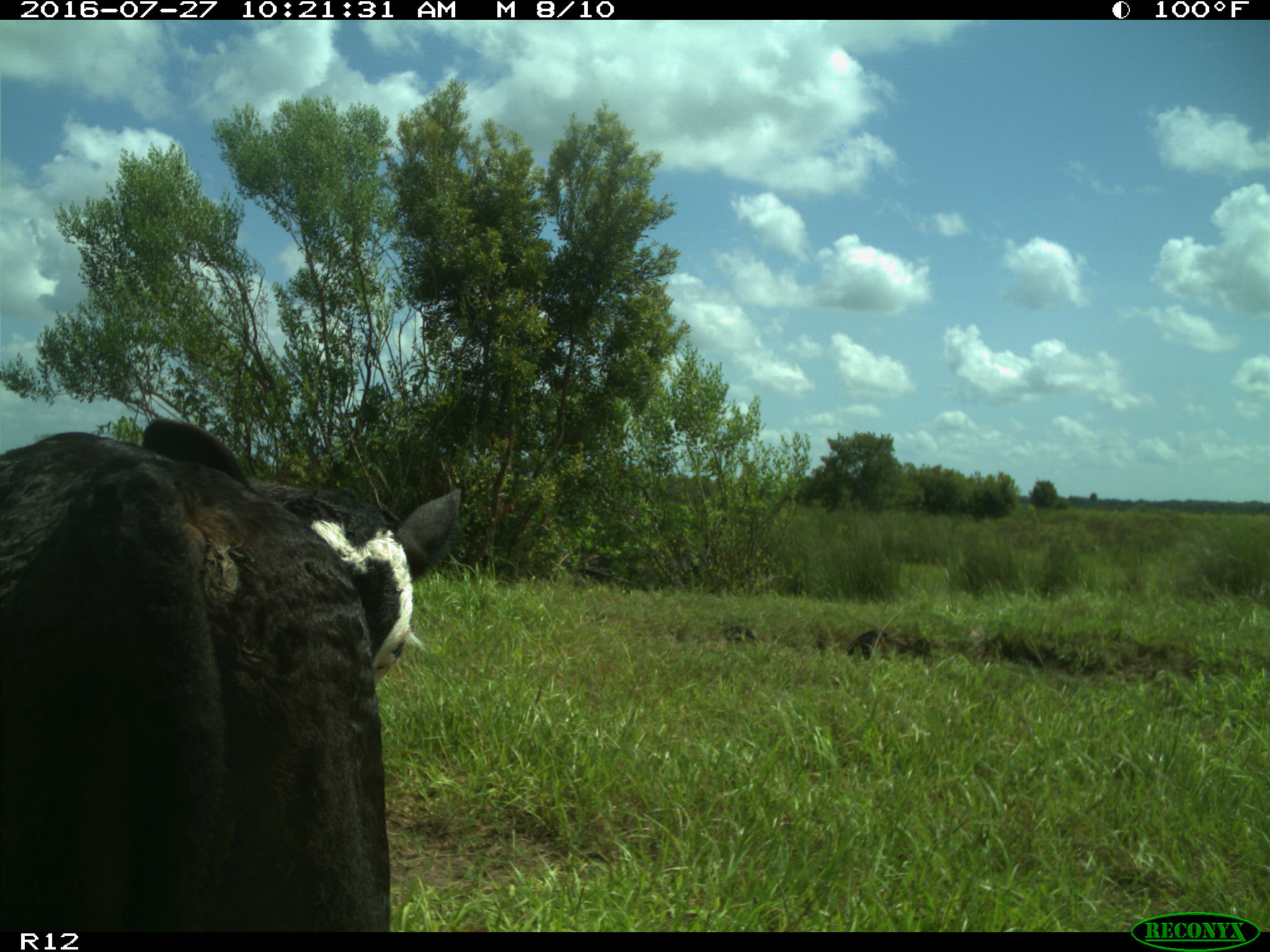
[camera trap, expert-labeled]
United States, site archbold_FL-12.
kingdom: Animalia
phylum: Chordata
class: Mammalia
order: Artiodactyla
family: Bovidae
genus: Bos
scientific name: Bos taurus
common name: domestic cow